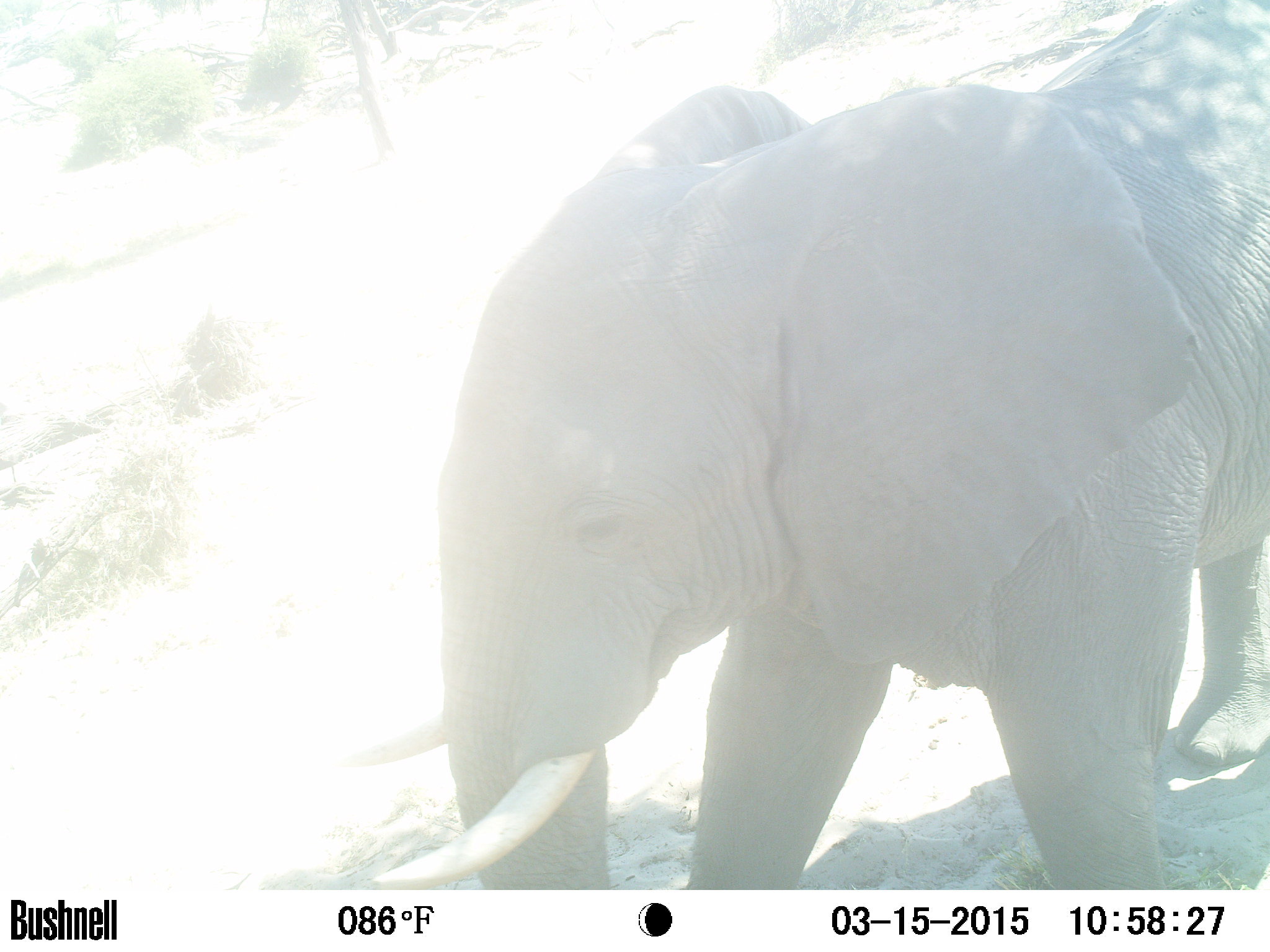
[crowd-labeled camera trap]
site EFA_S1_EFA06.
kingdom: Animalia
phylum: Chordata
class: Mammalia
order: Proboscidea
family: Elephantidae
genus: Loxodonta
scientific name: Loxodonta africana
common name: african bush elephant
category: elephant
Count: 1.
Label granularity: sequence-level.